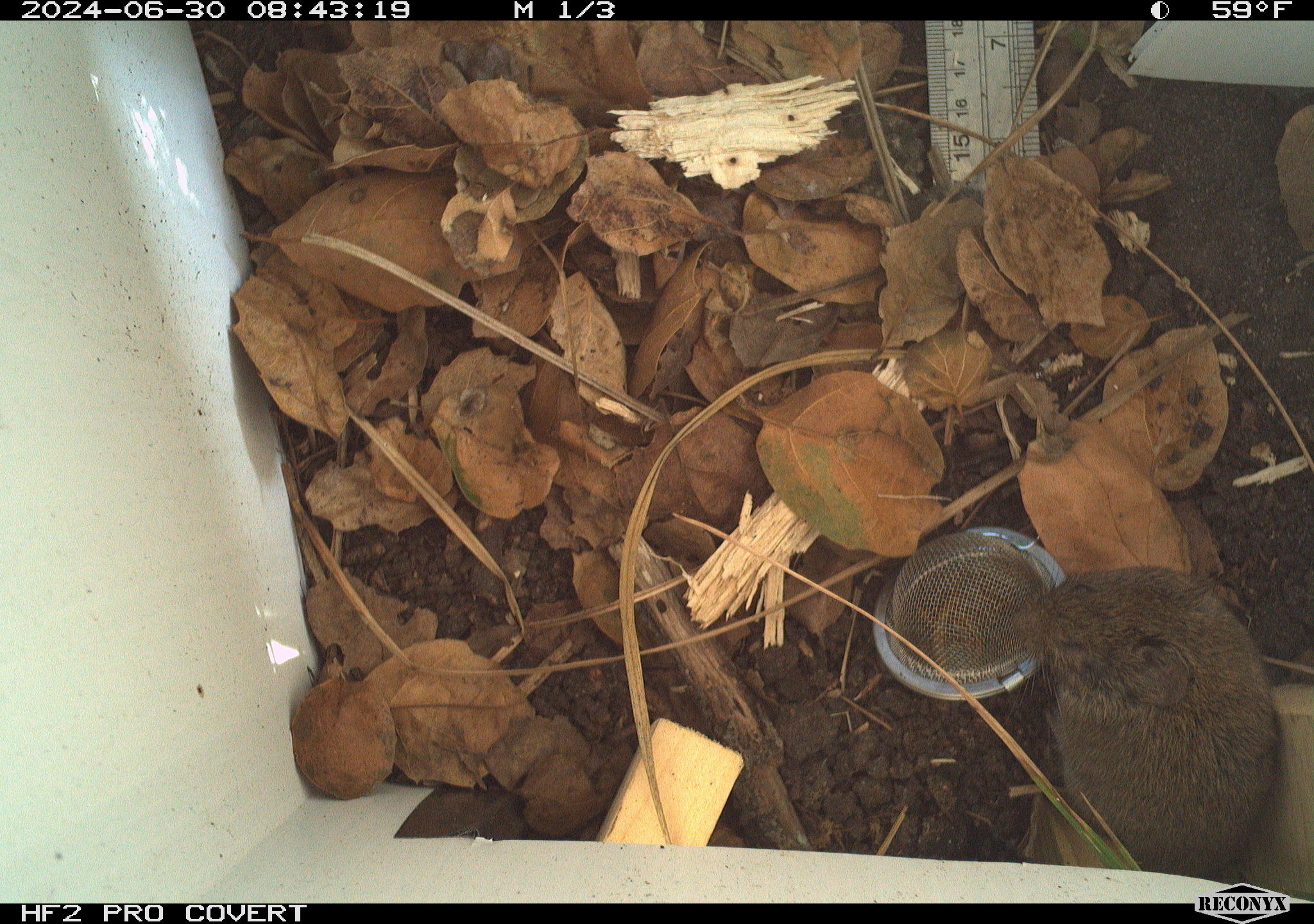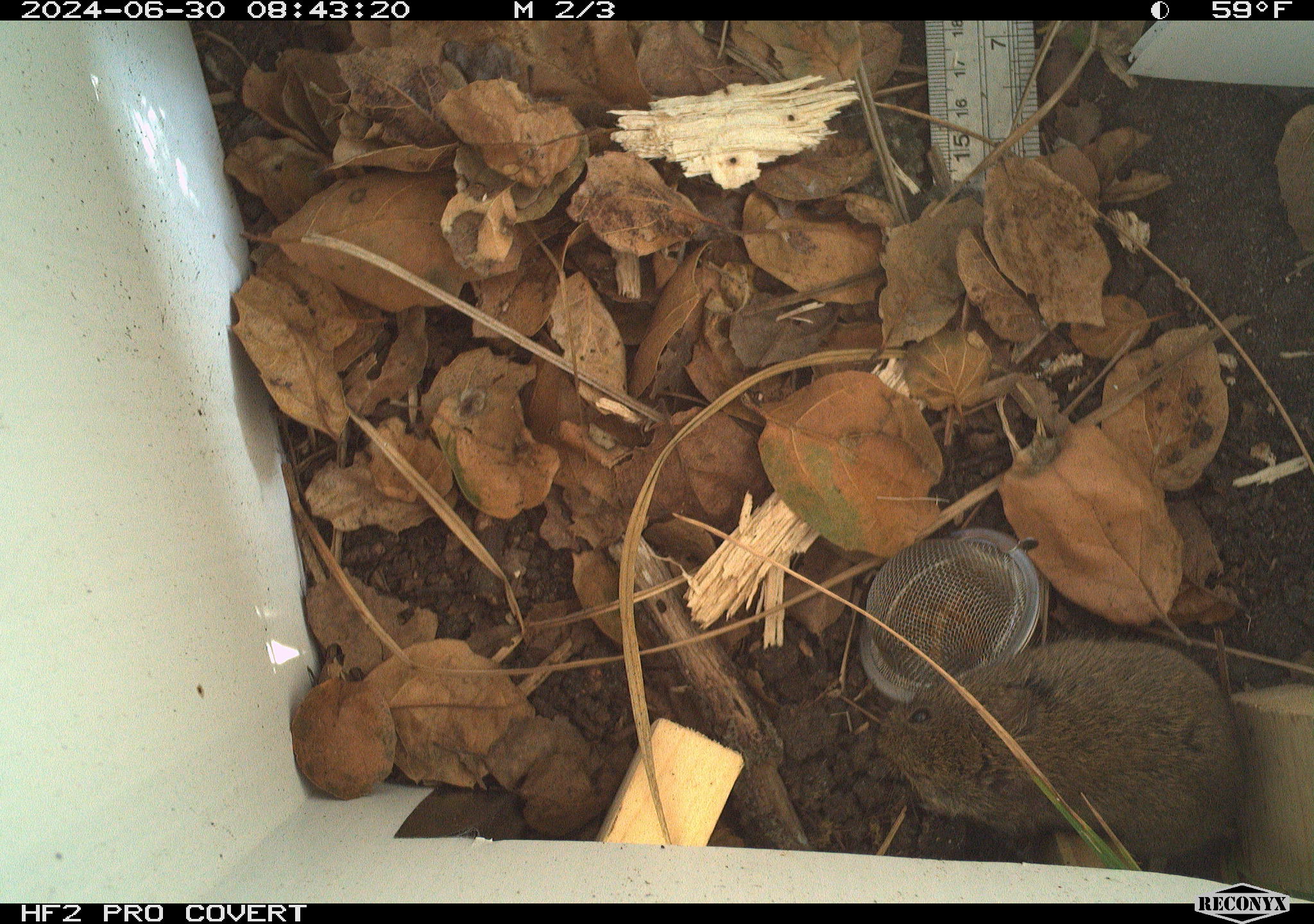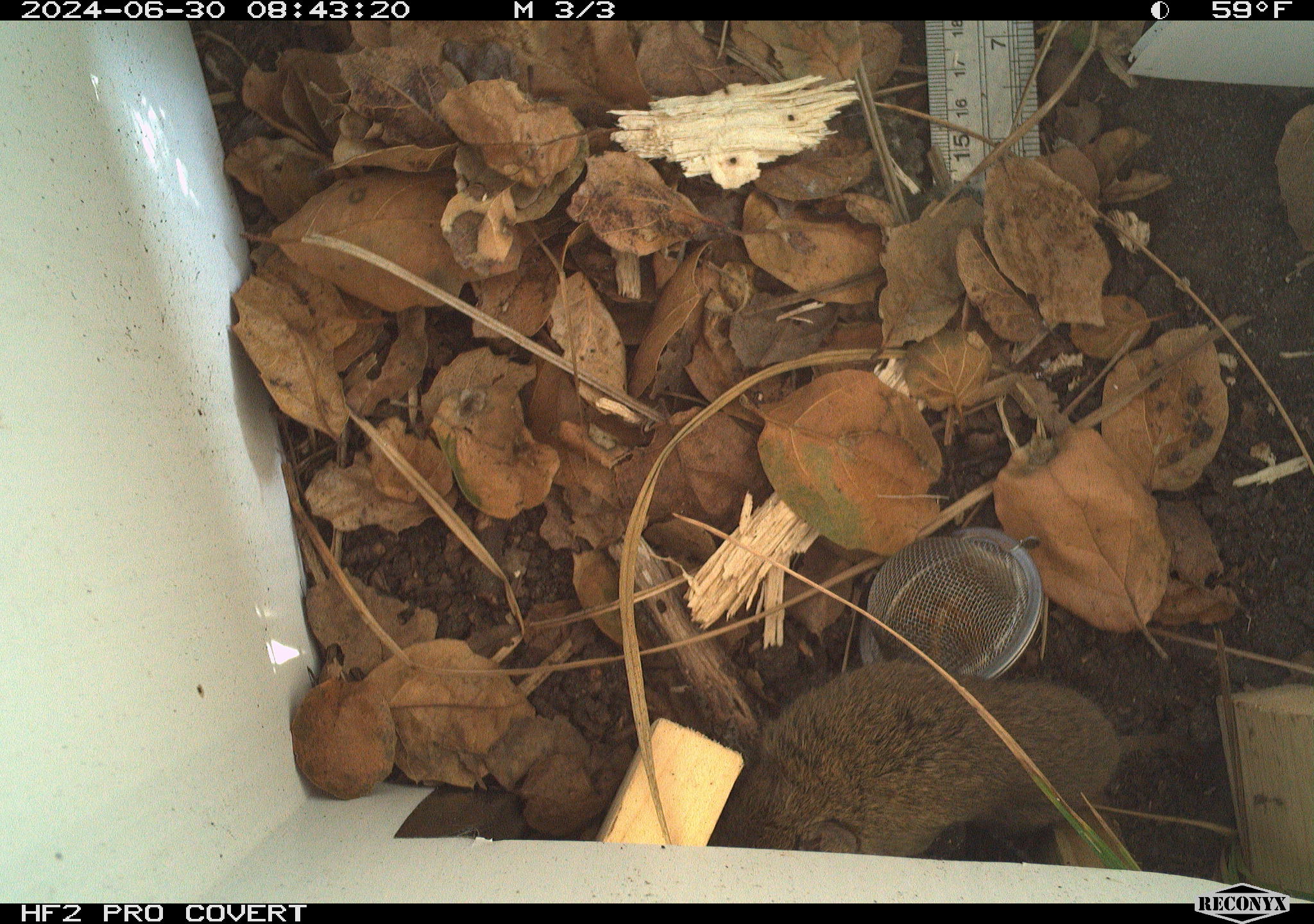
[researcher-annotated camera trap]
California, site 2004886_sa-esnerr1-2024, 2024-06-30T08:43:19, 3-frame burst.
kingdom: Animalia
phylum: Chordata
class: Mammalia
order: Rodentia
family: Cricetidae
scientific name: Cricetidae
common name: hamsters, voles, lemmings, and allies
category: cricetidae family